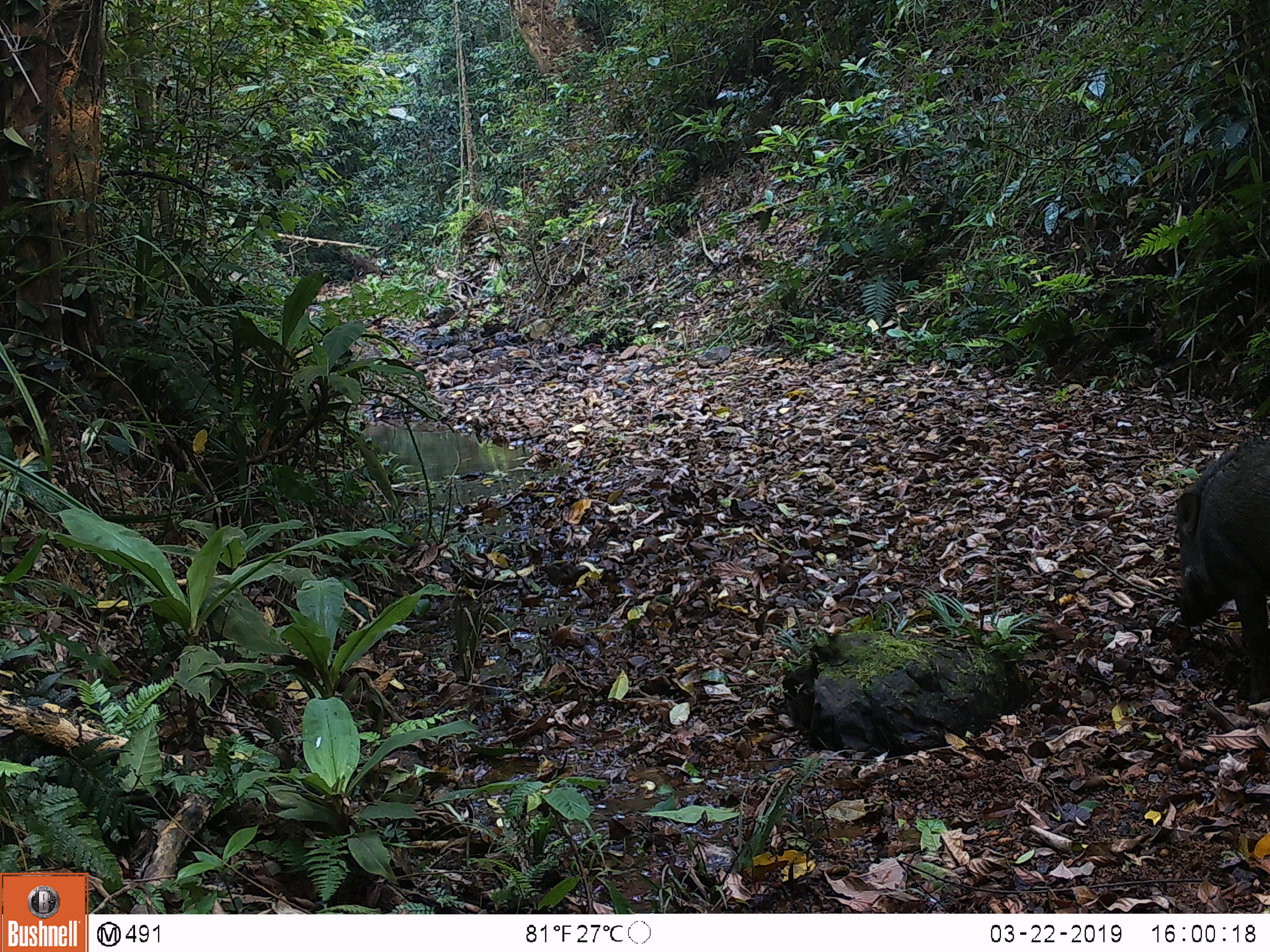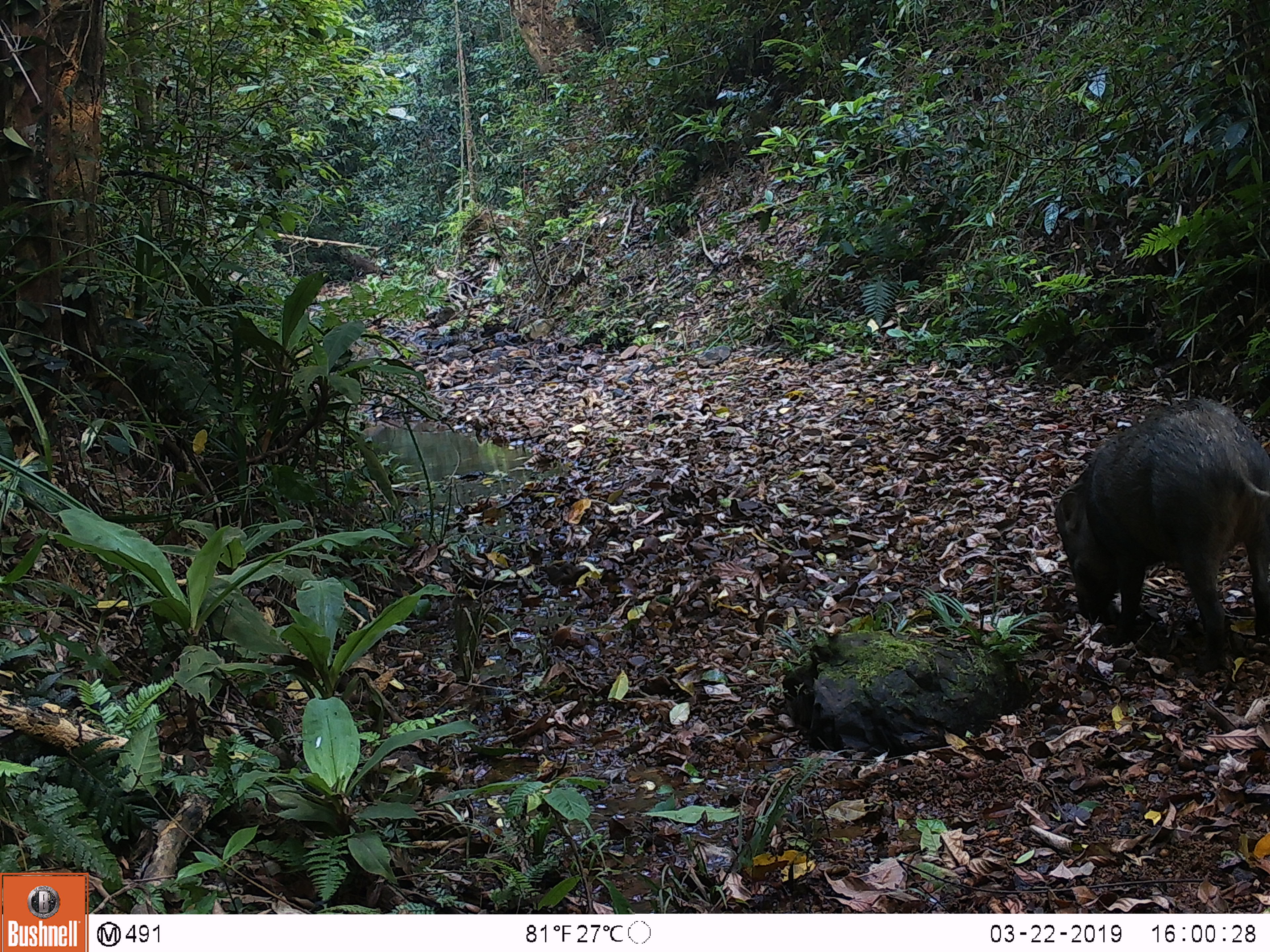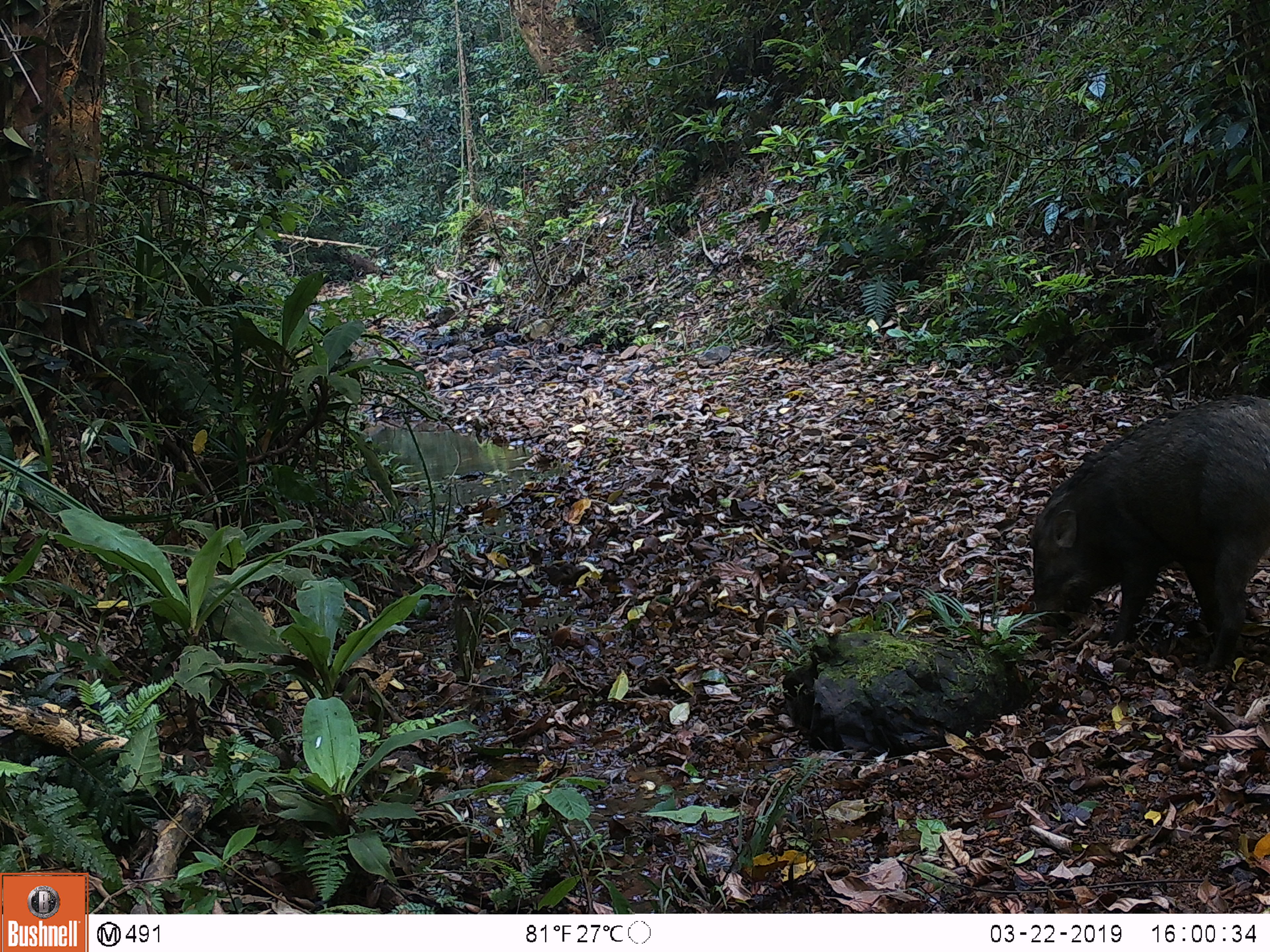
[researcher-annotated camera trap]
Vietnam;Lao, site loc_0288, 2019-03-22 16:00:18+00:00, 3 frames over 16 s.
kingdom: Animalia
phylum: Chordata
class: Mammalia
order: Artiodactyla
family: Suidae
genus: Sus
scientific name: Sus scrofa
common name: eurasian wild pig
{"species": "eurasian wild pig (Sus scrofa)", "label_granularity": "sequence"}